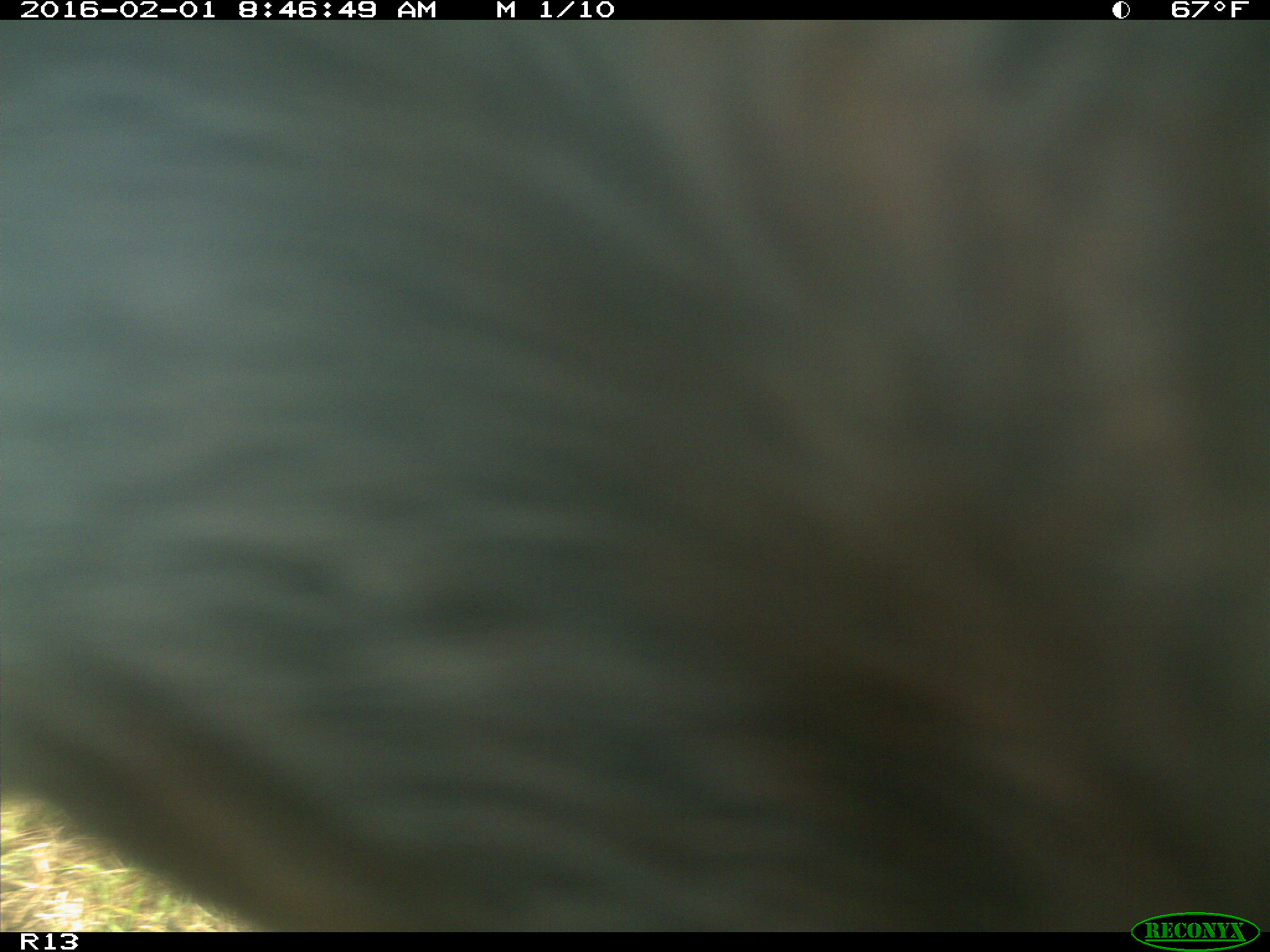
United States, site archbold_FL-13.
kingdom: Animalia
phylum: Chordata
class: Mammalia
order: Artiodactyla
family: Bovidae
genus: Bos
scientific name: Bos taurus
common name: domestic cow